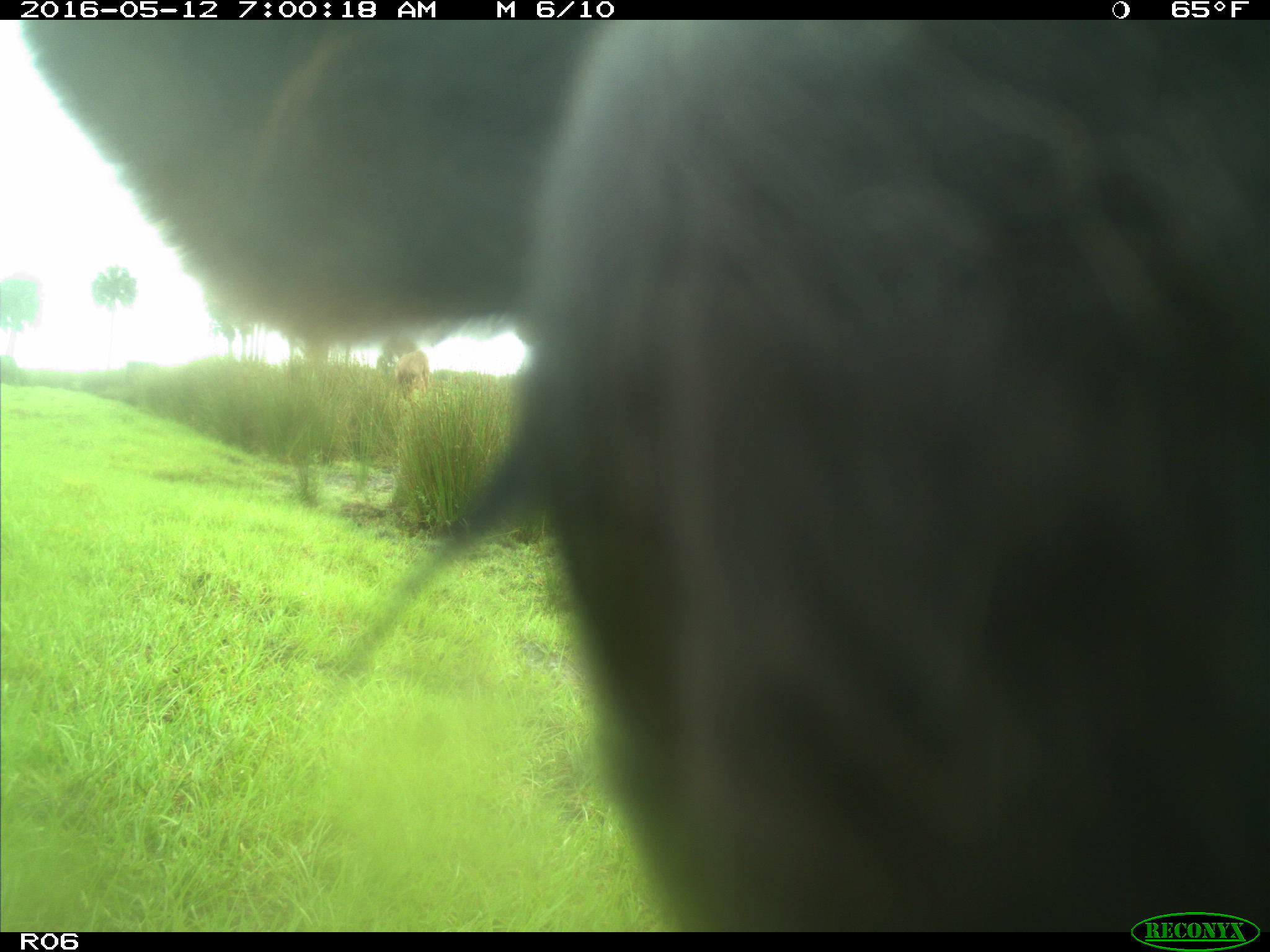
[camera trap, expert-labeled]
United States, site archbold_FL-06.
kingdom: Animalia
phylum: Chordata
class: Mammalia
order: Artiodactyla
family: Bovidae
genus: Bos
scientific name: Bos taurus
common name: domestic cow